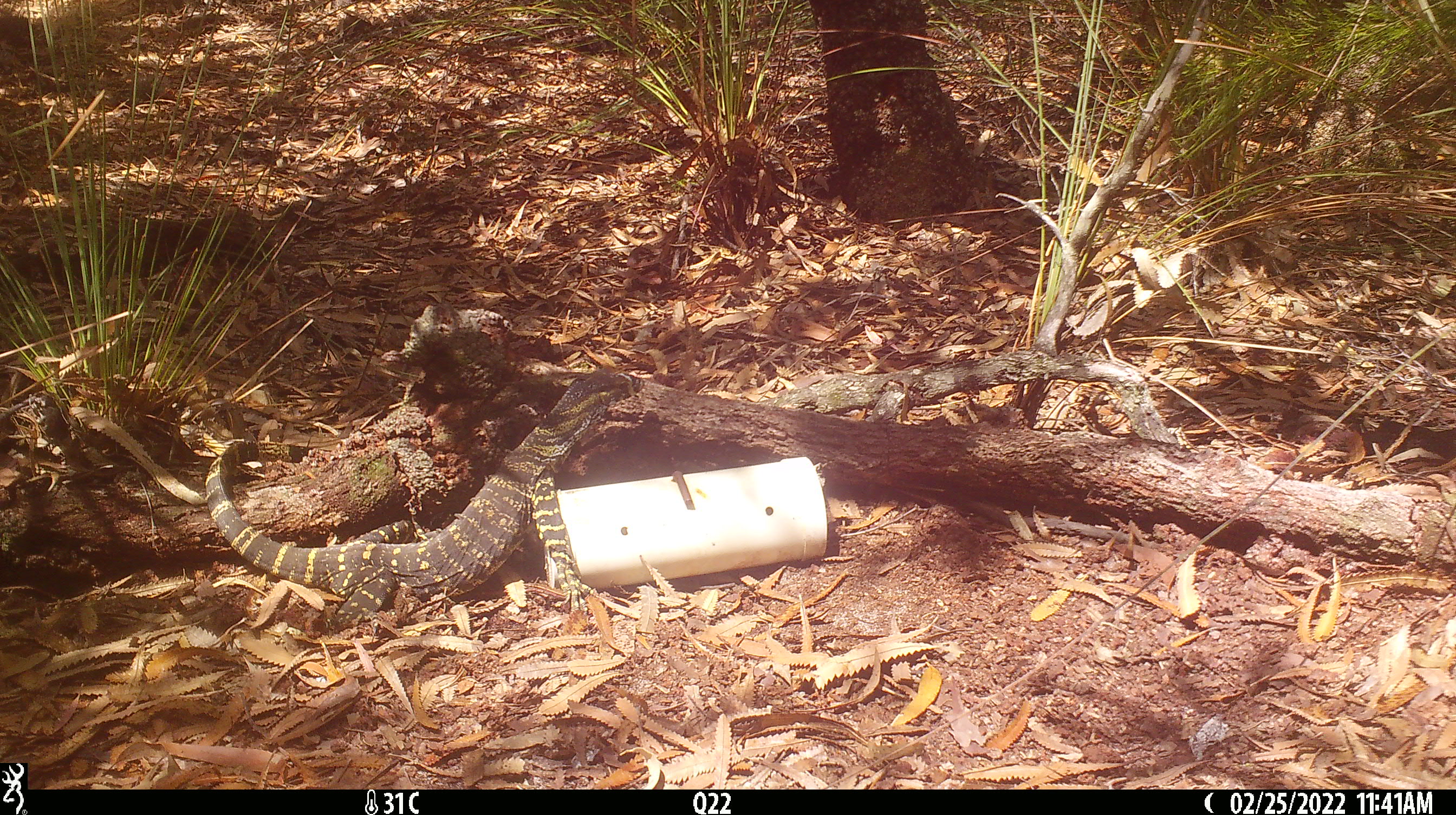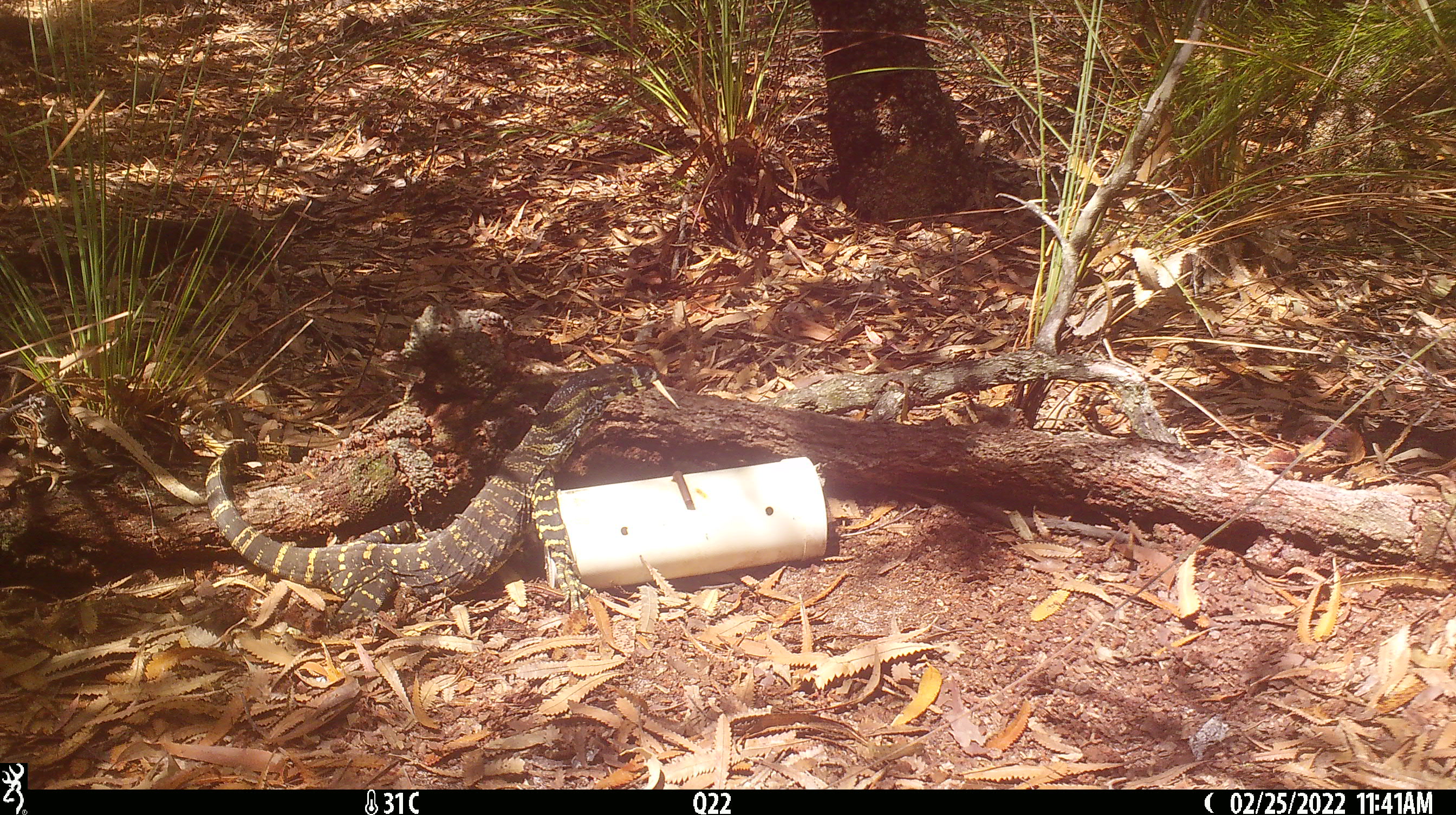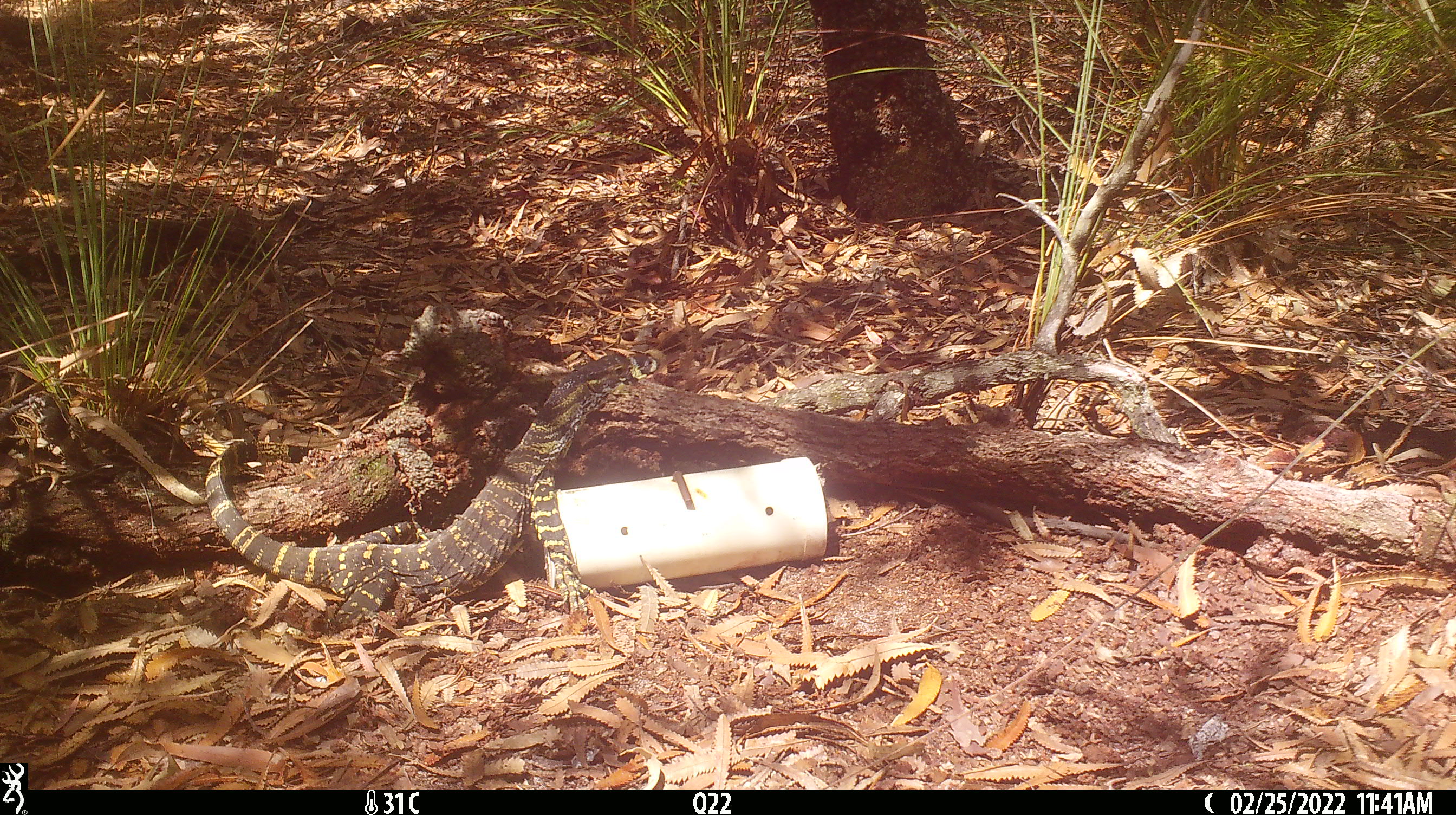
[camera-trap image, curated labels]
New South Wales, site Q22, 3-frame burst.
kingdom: Animalia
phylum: Chordata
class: Reptilia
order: Squamata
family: Varanidae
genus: Varanus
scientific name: Varanus varius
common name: lace monitor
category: goanna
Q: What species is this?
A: Goanna (lace monitor) (Varanus varius).